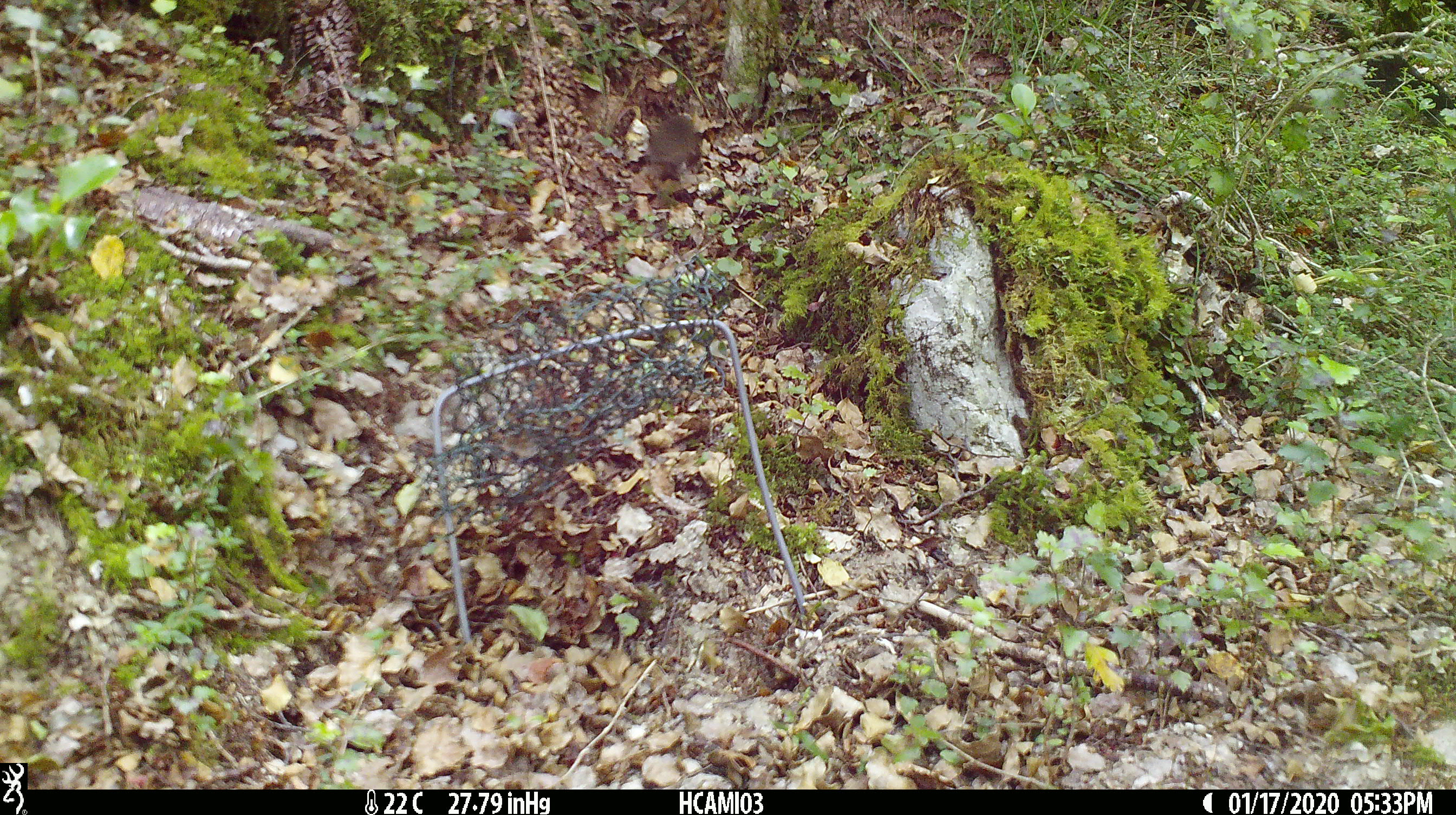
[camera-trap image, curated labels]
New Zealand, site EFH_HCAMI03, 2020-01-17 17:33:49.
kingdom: Animalia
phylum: Chordata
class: Mammalia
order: Rodentia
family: Muridae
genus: Mus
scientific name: Mus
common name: mouse